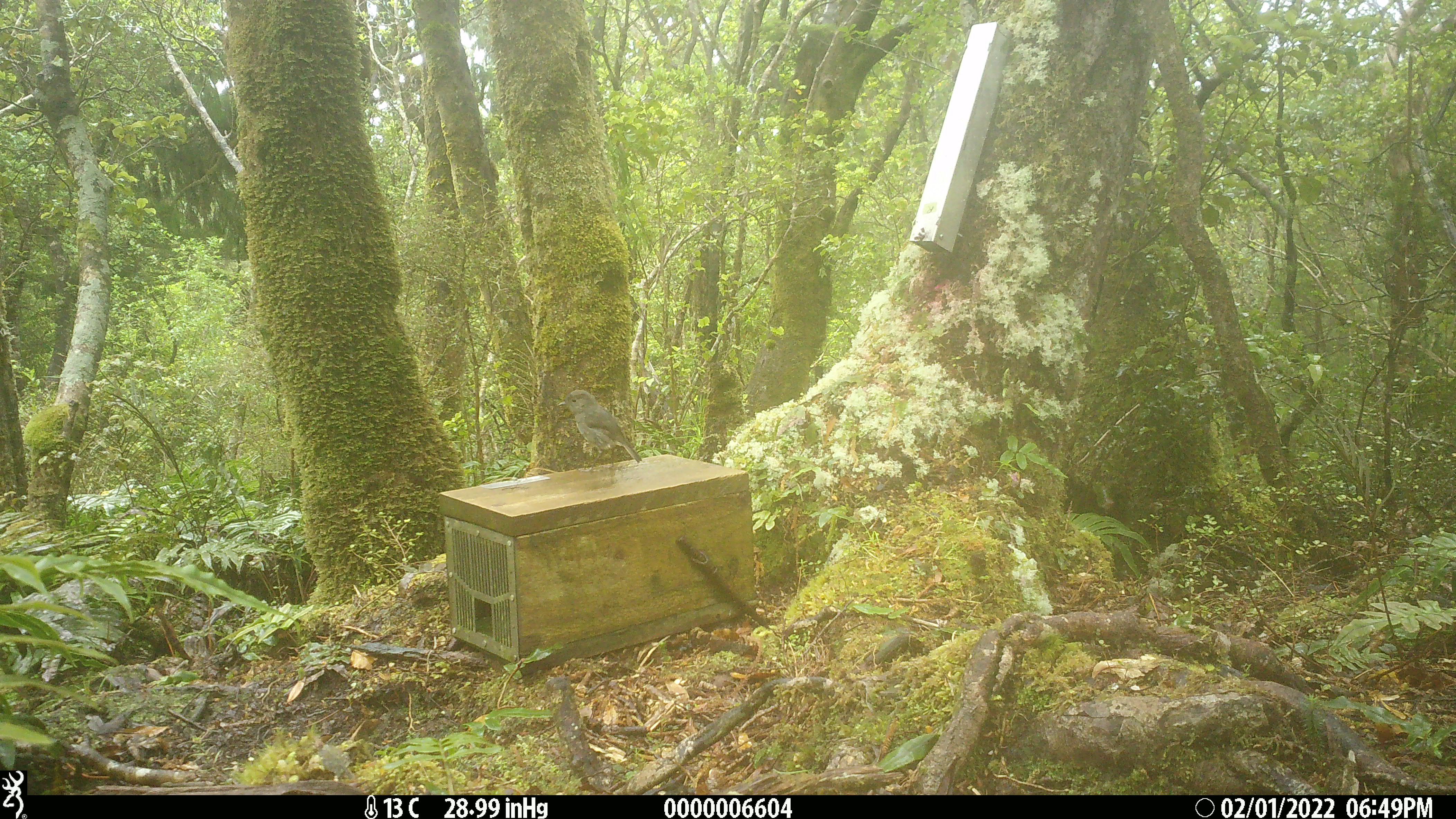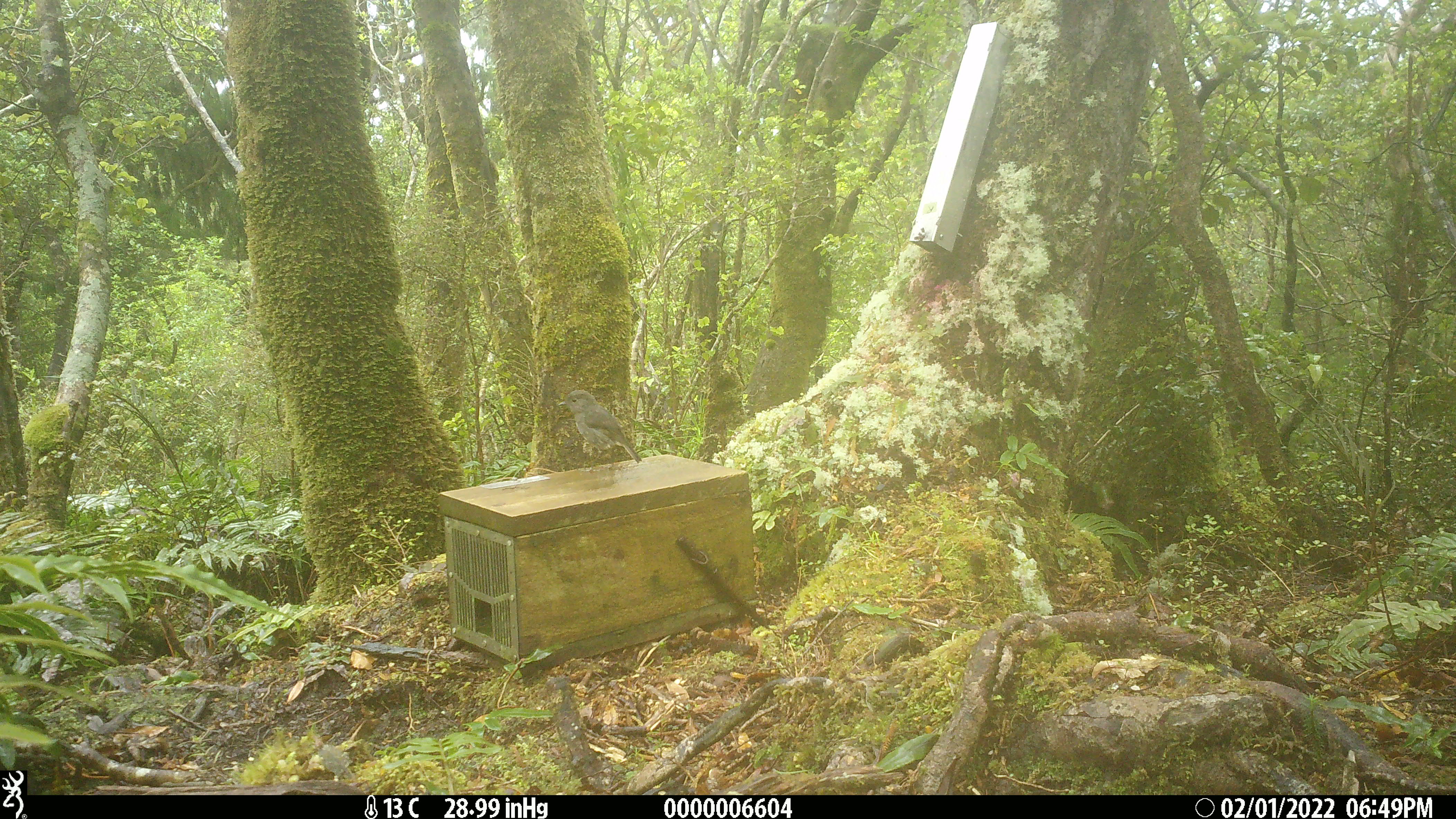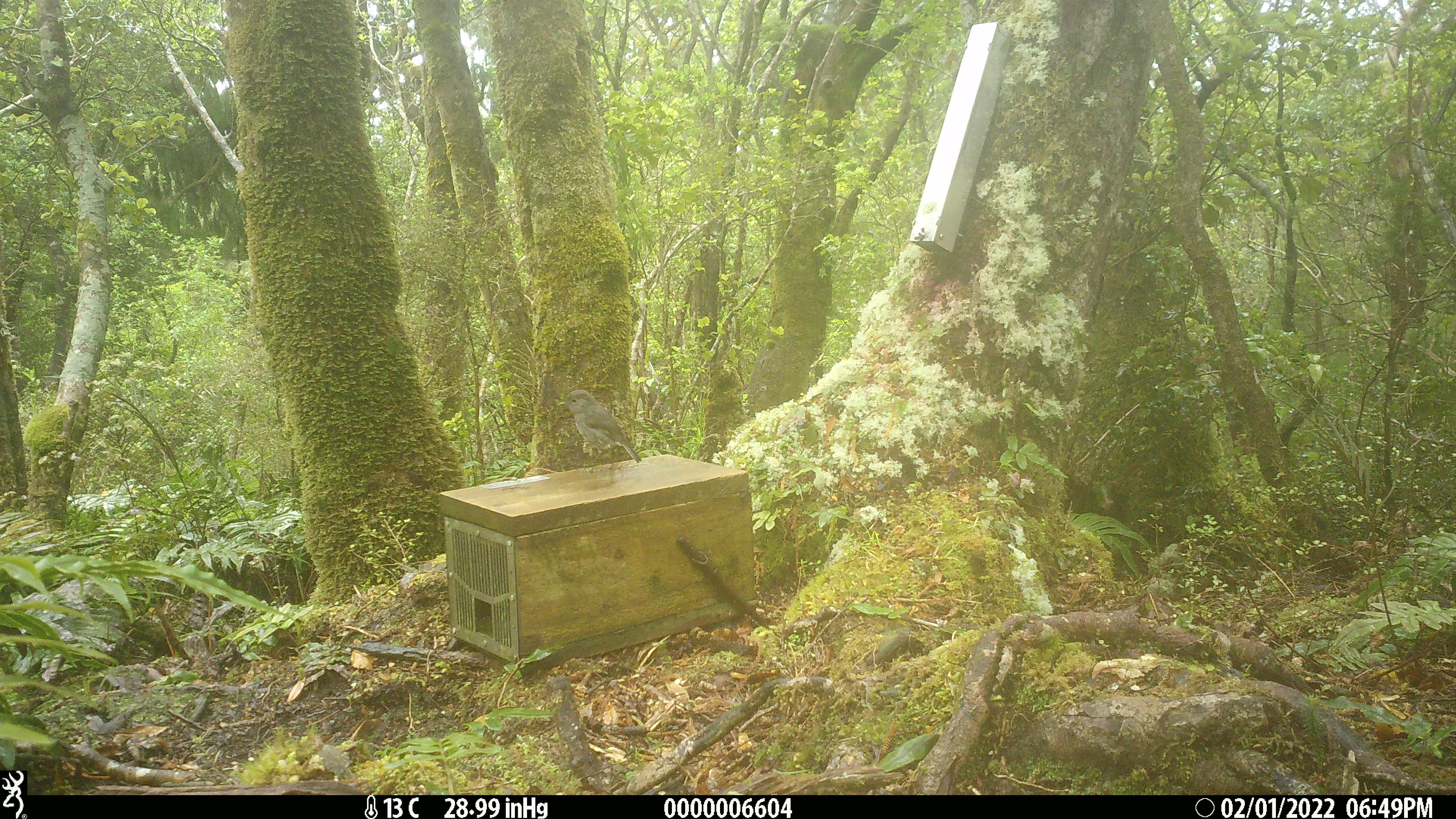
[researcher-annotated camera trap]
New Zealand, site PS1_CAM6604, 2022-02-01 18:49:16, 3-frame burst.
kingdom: Animalia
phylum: Chordata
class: Aves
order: Passeriformes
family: Petroicidae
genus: Petroica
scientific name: Petroica australis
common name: new zealand robin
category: robin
Robin (new zealand robin) (Petroica australis).